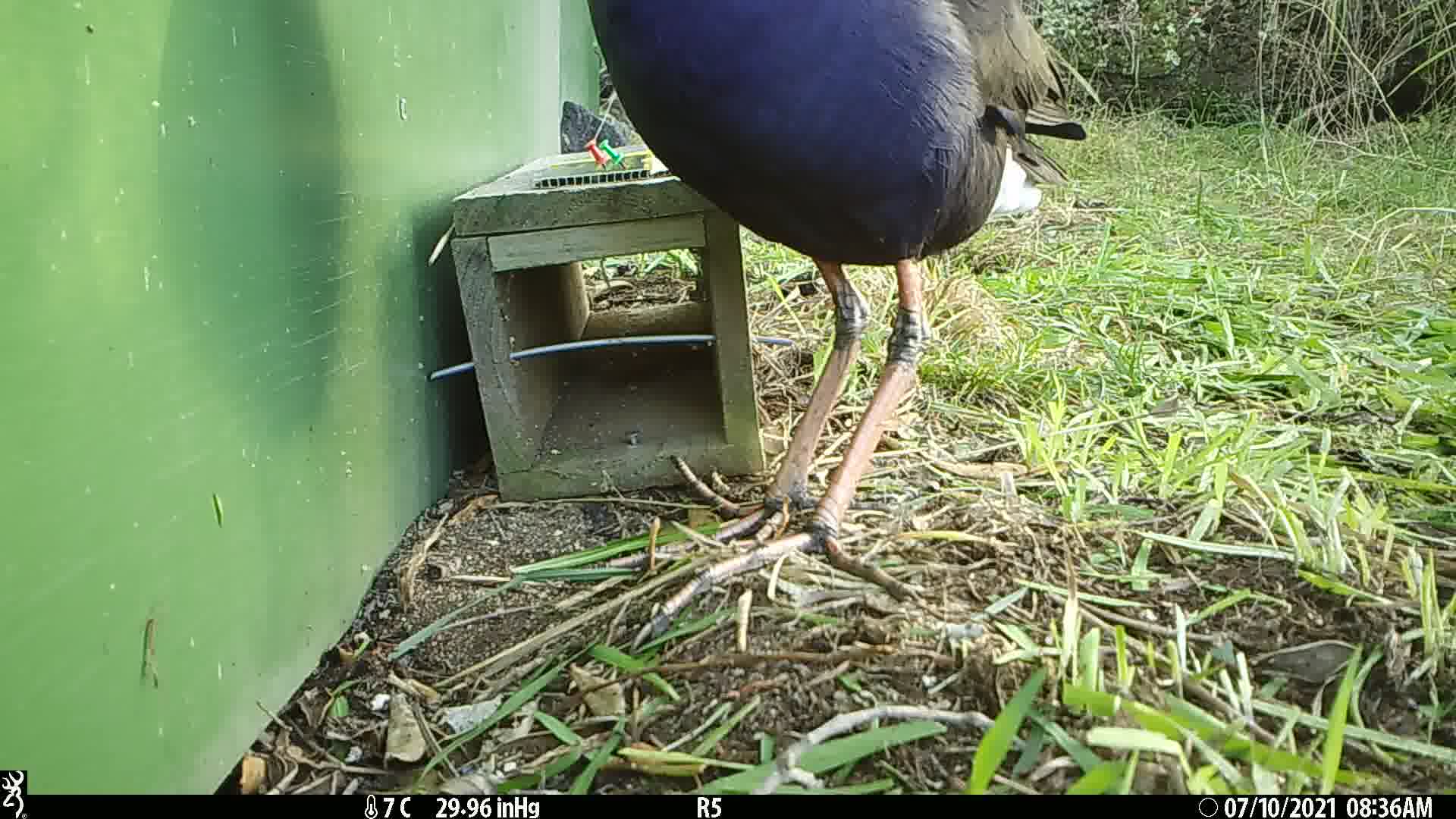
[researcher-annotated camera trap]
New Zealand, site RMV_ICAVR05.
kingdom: Animalia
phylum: Chordata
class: Aves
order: Gruiformes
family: Rallidae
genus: Porphyrio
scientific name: Porphyrio melanotus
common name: australasian swamphen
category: pukeko